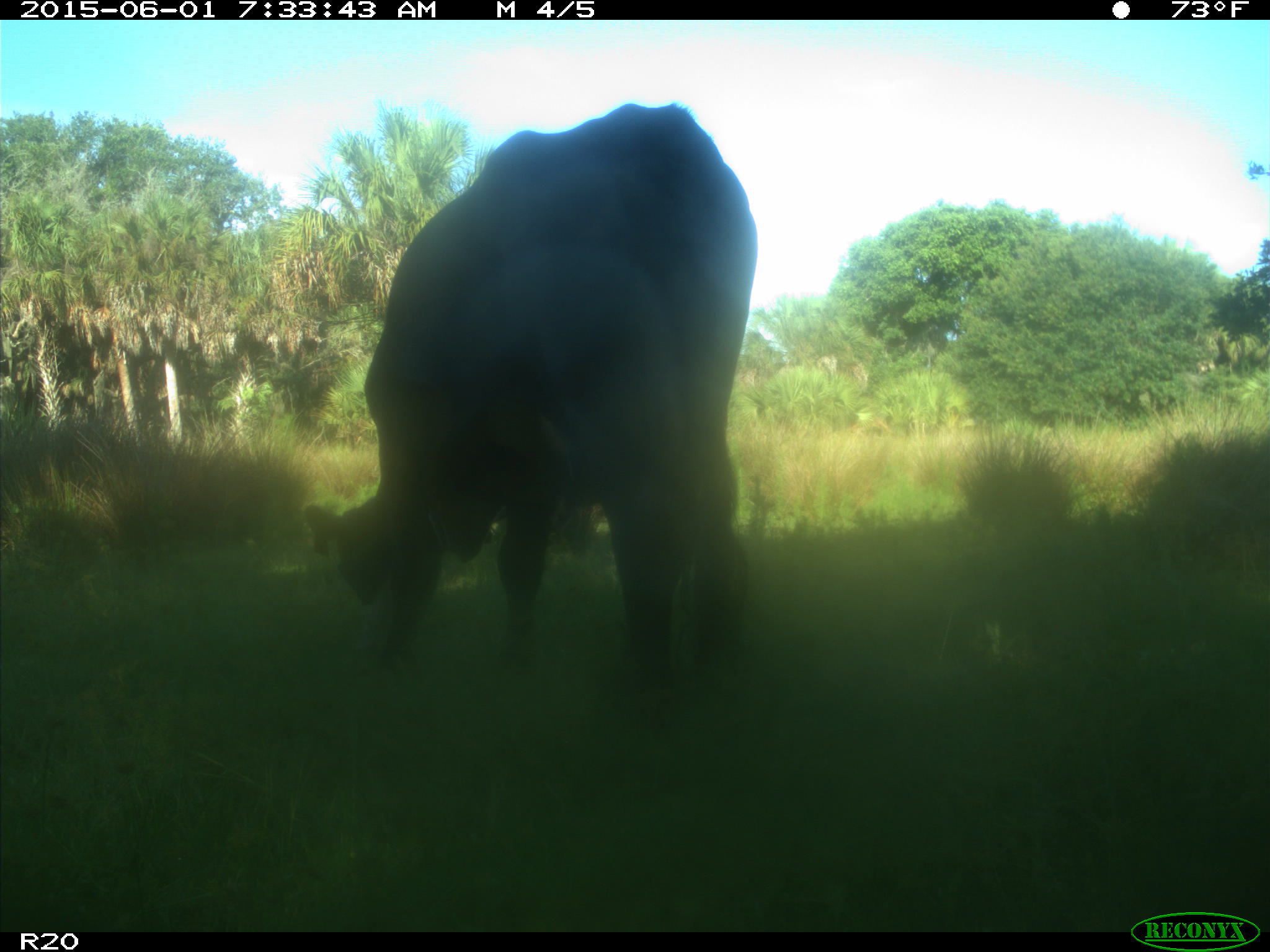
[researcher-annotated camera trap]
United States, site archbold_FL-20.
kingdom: Animalia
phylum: Chordata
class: Mammalia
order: Artiodactyla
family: Bovidae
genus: Bos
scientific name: Bos taurus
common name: domestic cow